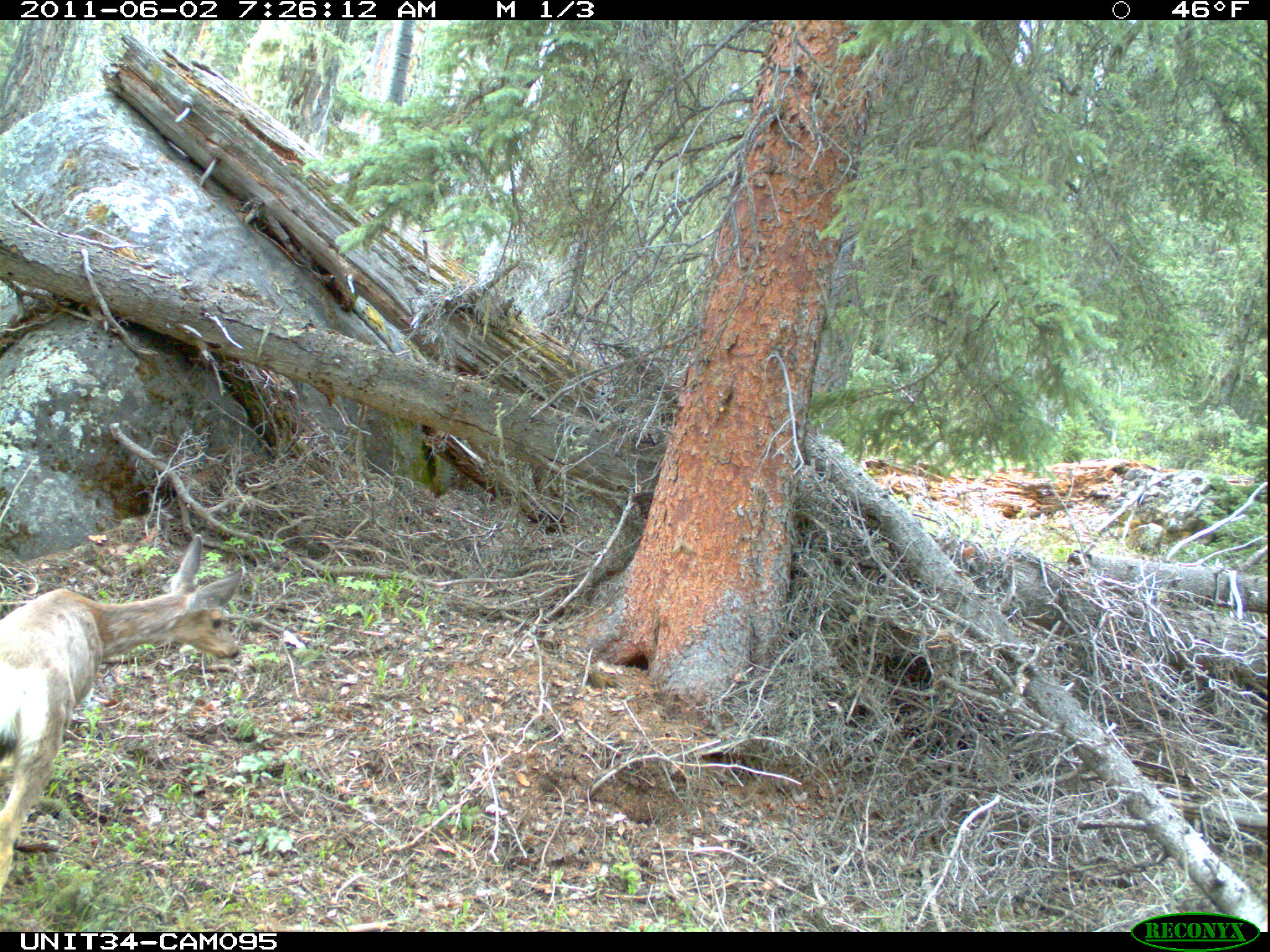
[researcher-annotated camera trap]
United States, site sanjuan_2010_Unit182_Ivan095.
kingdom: Animalia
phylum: Chordata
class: Mammalia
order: Artiodactyla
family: Cervidae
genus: Odocoileus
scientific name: Odocoileus hemionus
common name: mule deer